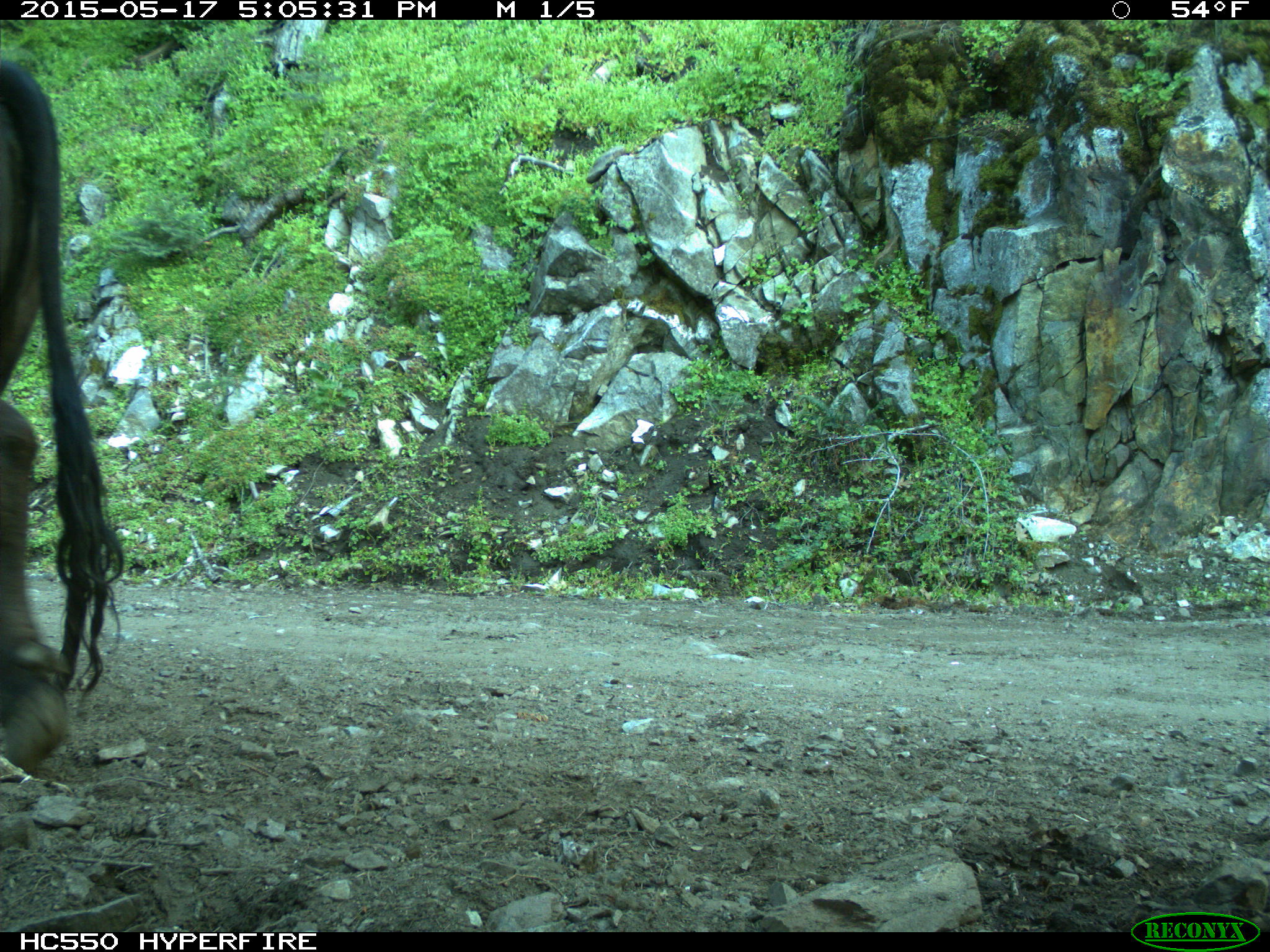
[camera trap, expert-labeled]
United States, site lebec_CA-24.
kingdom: Animalia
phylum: Chordata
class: Mammalia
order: Artiodactyla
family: Bovidae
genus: Bos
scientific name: Bos taurus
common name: domestic cow